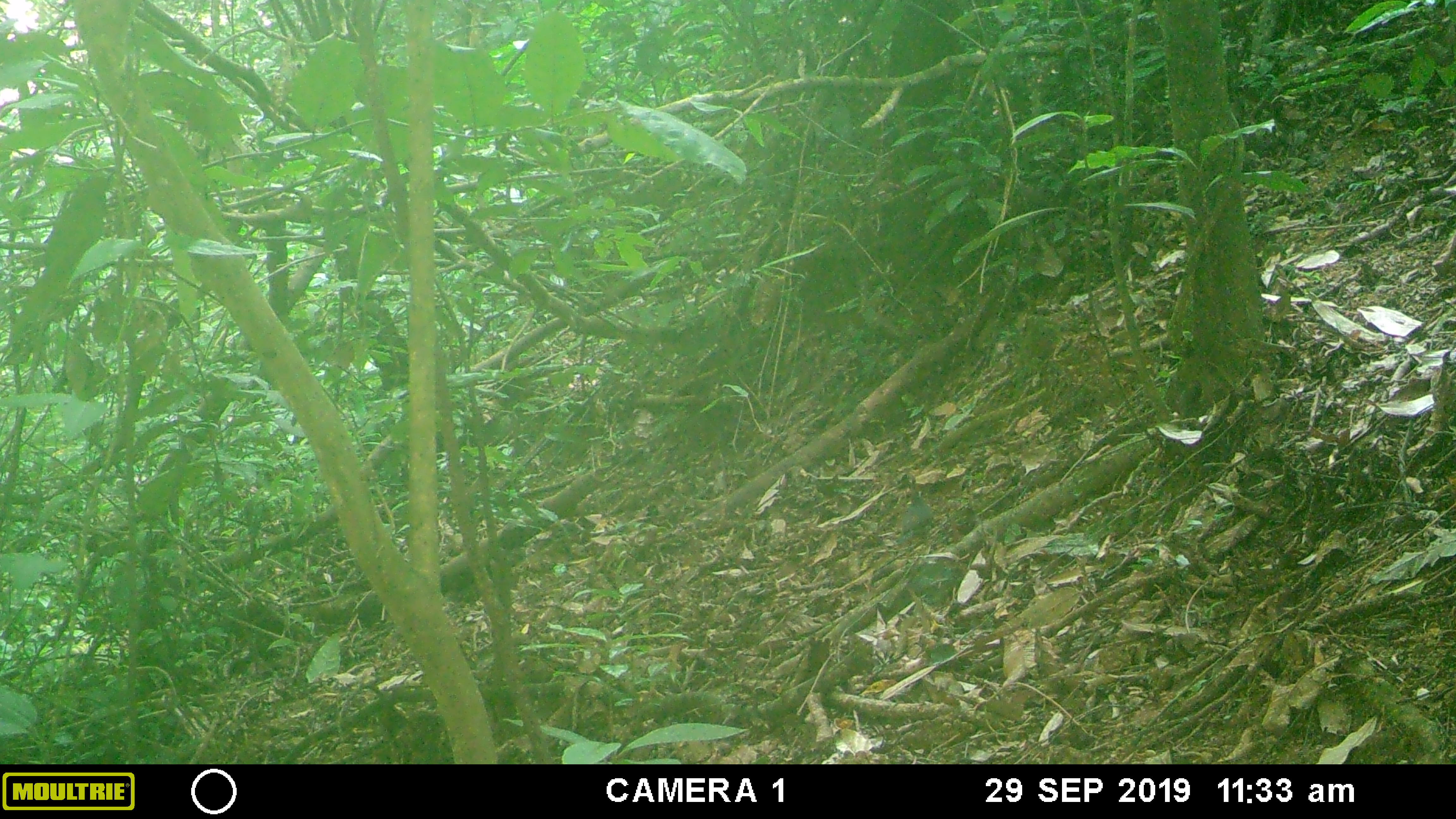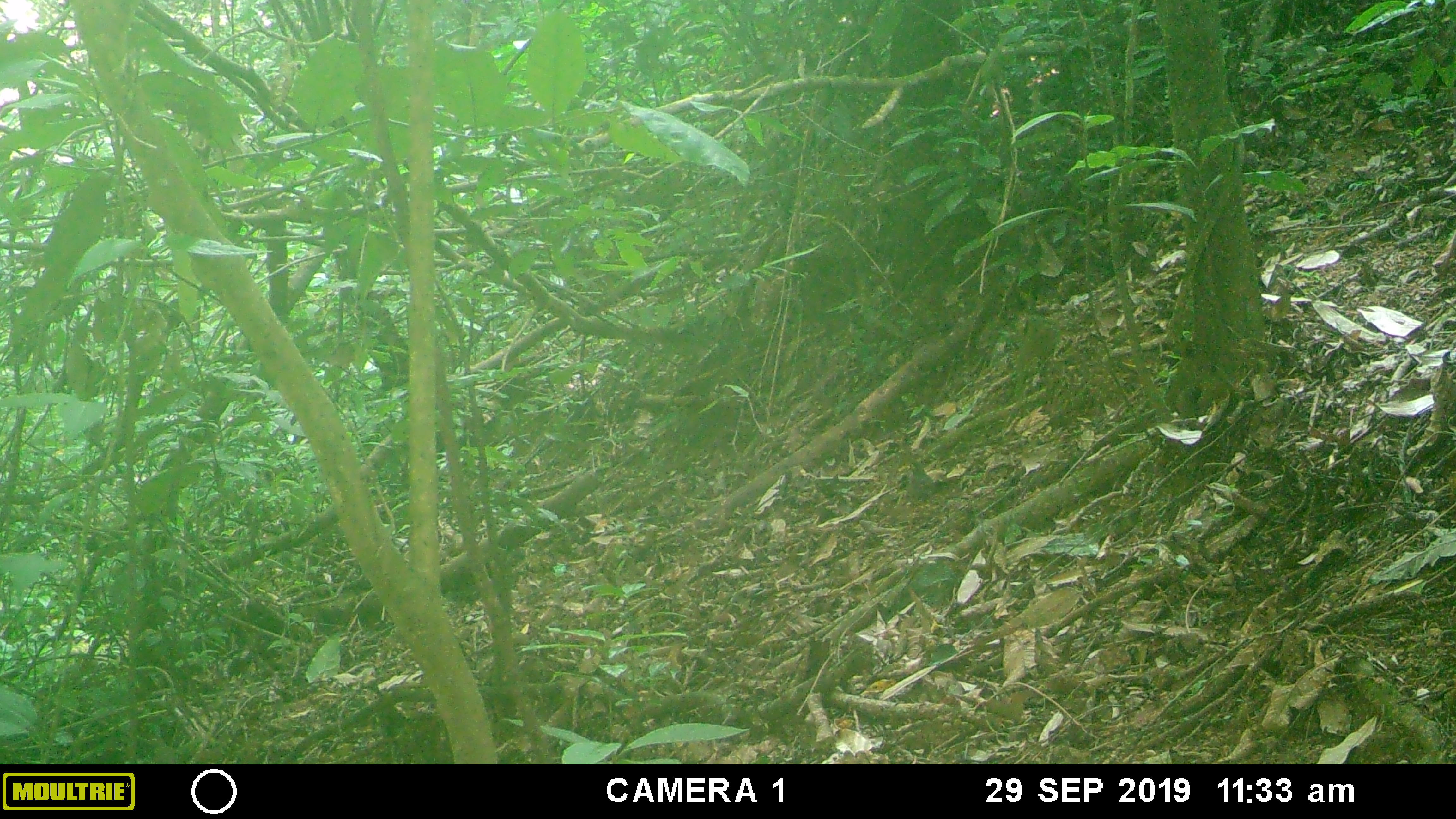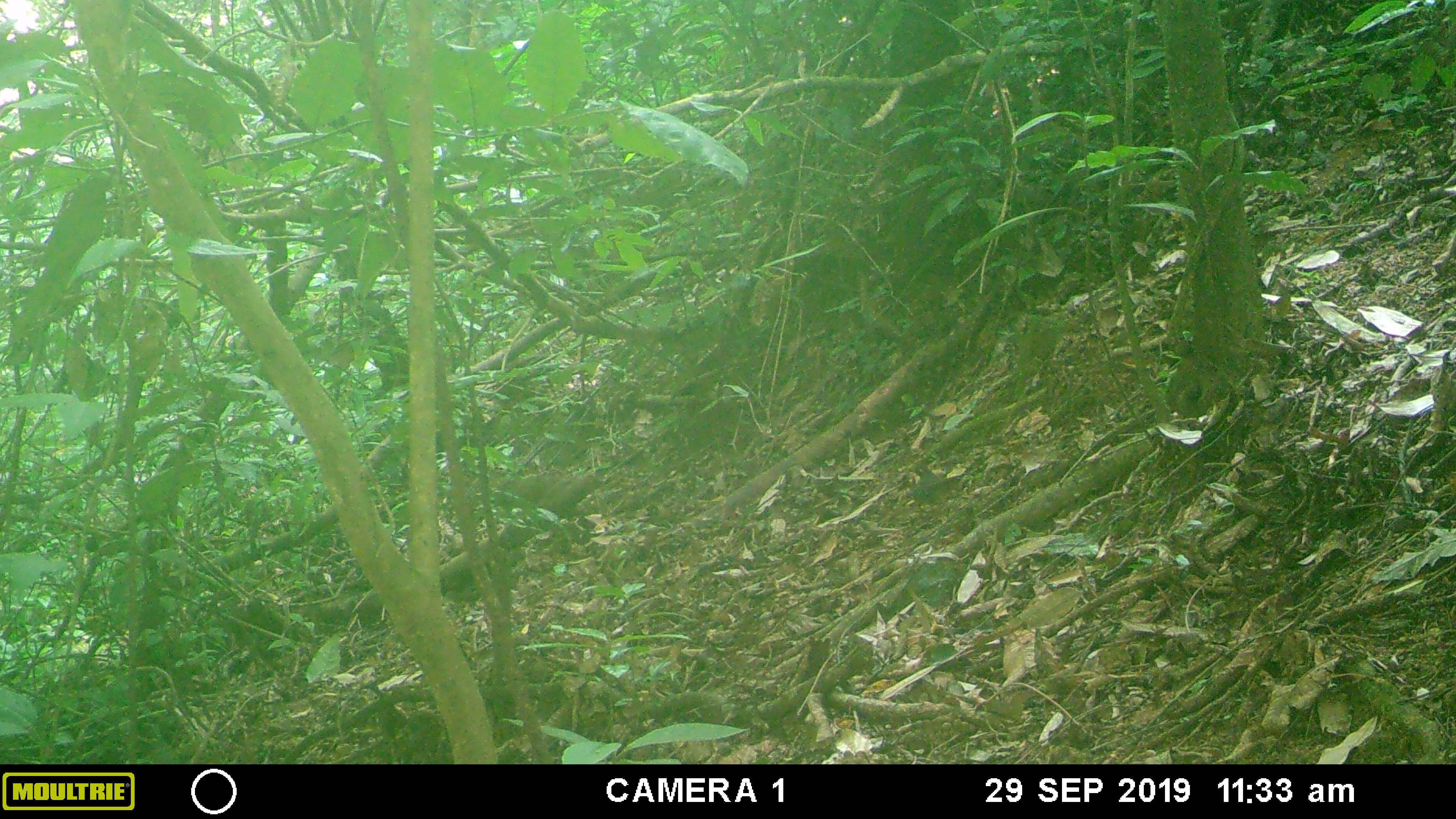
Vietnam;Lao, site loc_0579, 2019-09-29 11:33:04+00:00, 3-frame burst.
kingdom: Animalia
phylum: Chordata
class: Aves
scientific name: Aves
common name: bird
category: unidentified bird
Unidentified bird (bird) (Aves). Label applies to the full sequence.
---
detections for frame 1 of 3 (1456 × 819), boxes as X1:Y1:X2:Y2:
unidentified bird: 894:485:932:560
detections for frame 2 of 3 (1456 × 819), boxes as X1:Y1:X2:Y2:
unidentified bird: 908:459:936:516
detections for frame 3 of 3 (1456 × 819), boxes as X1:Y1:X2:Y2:
unidentified bird: 909:461:944:505